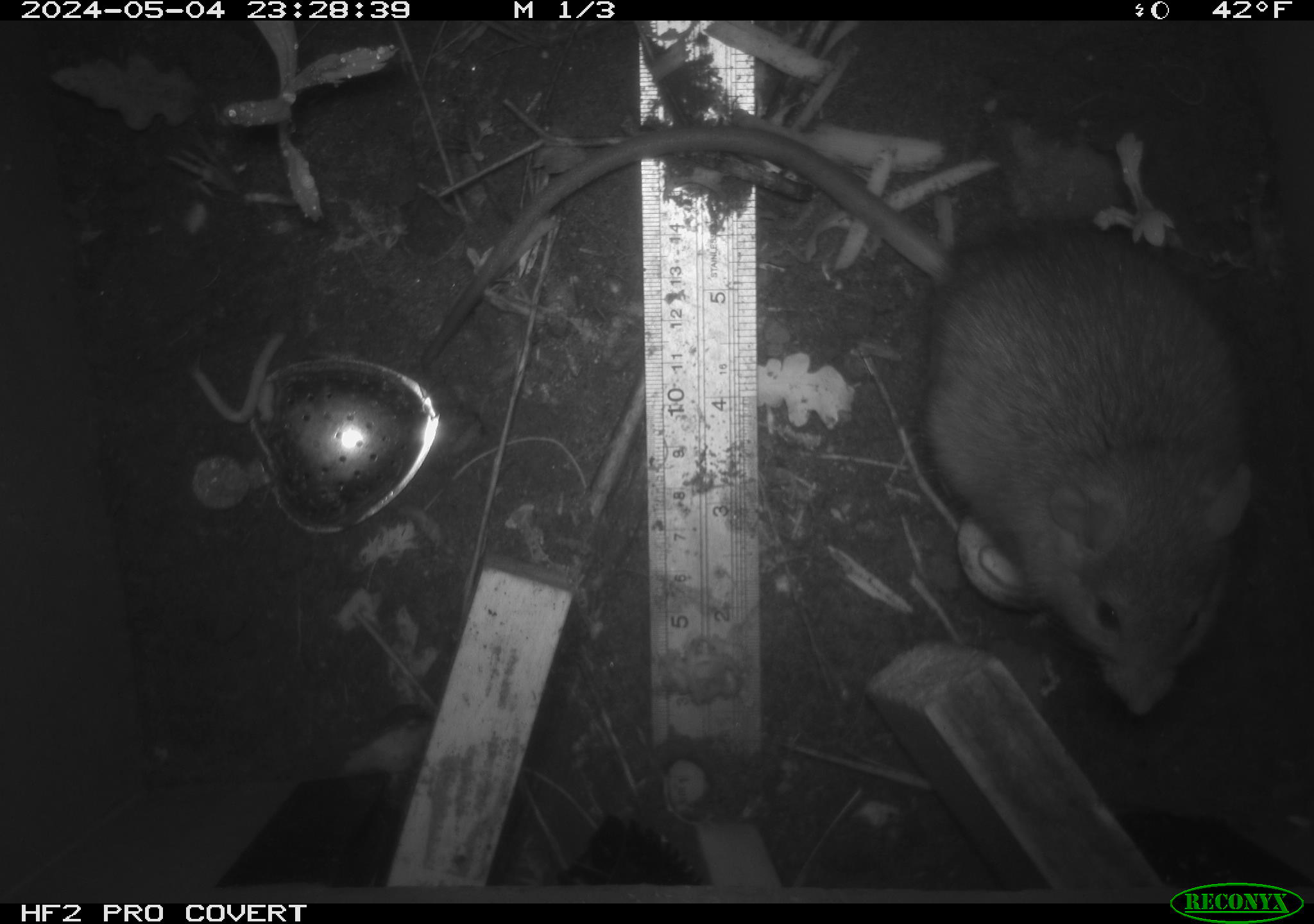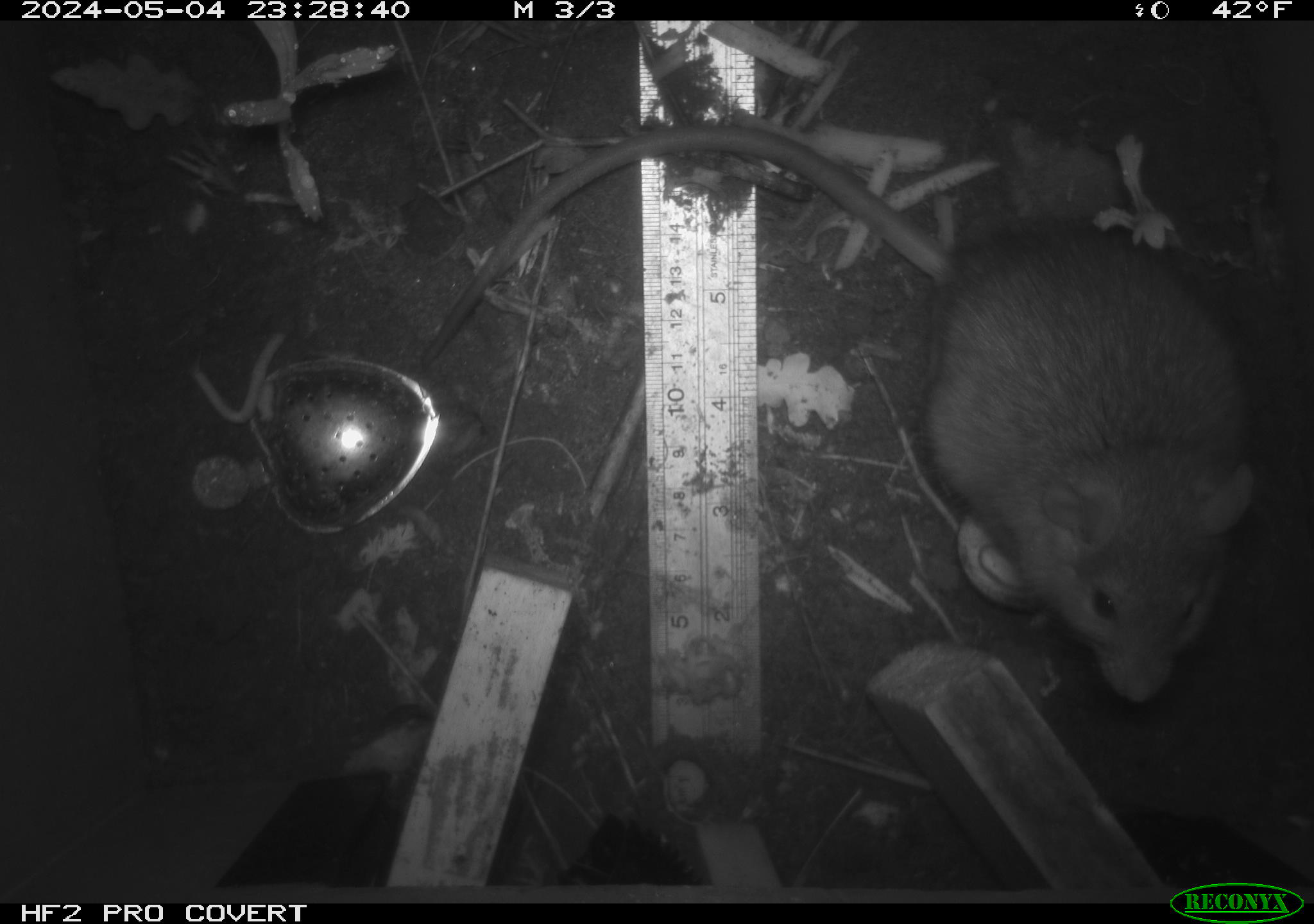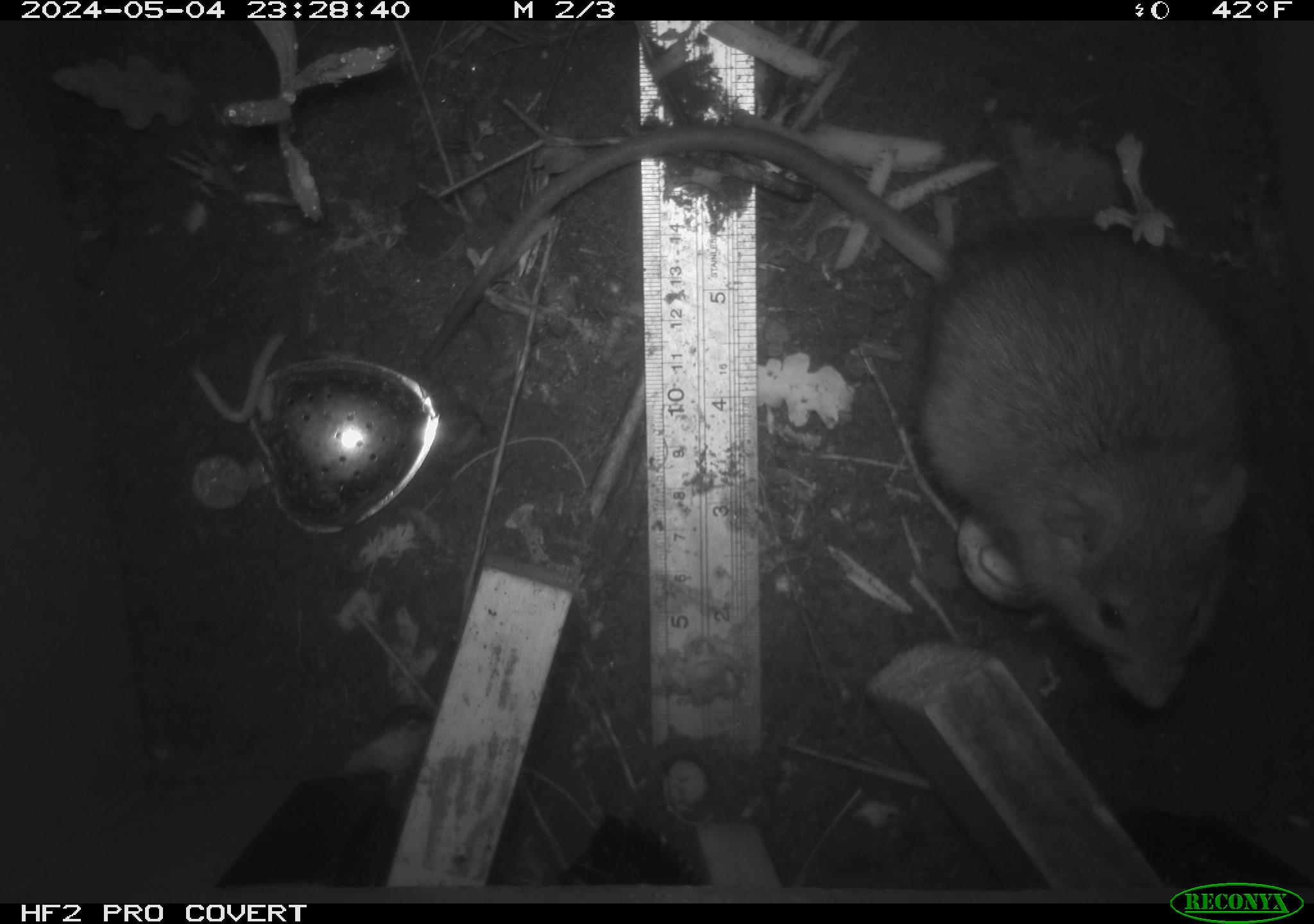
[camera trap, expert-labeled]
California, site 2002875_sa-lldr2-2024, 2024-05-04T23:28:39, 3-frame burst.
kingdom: Animalia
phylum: Chordata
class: Mammalia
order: Rodentia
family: Muridae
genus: Rattus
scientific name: Rattus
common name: rat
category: rattus species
Rattus species (rat) (Rattus).